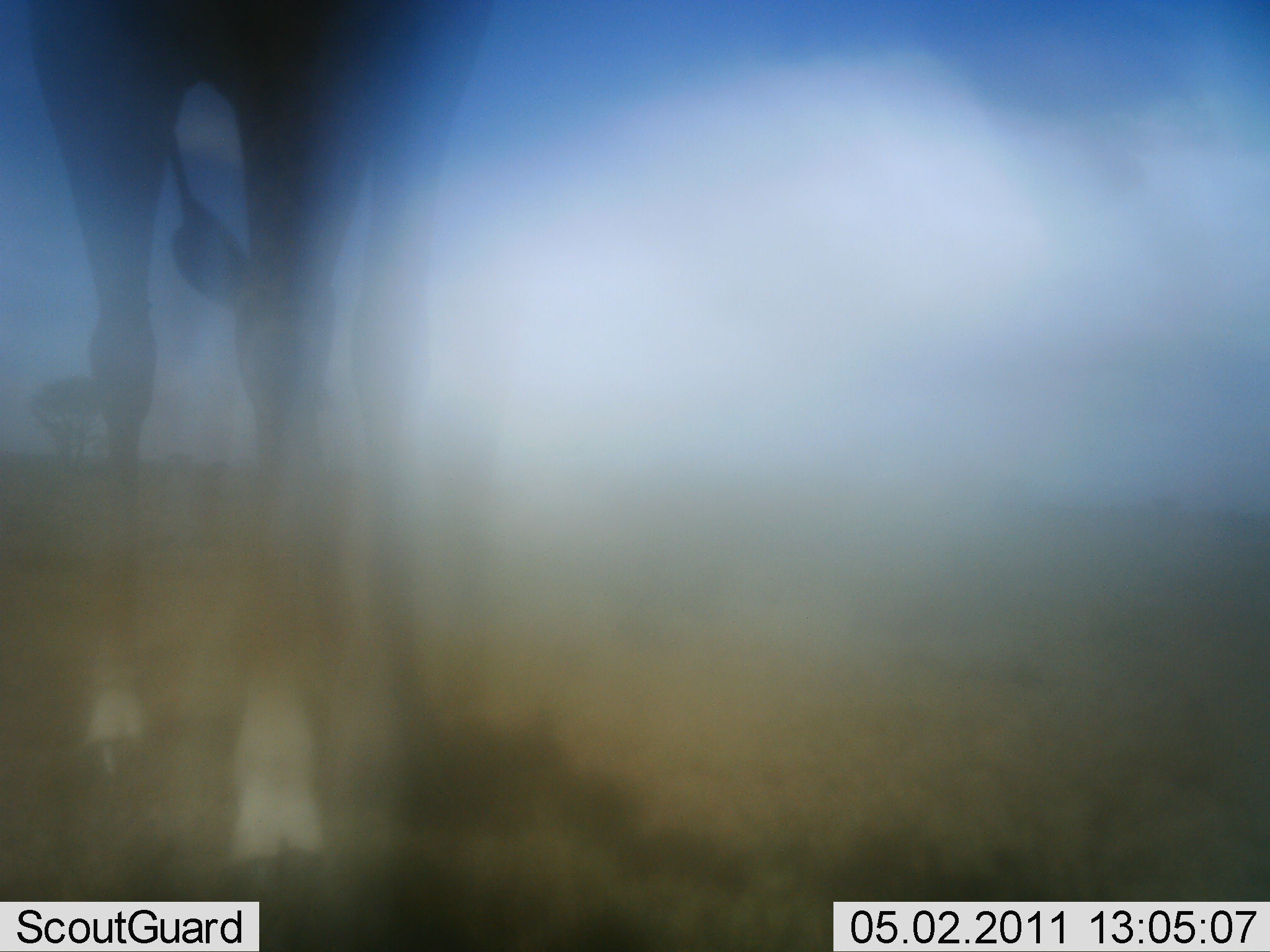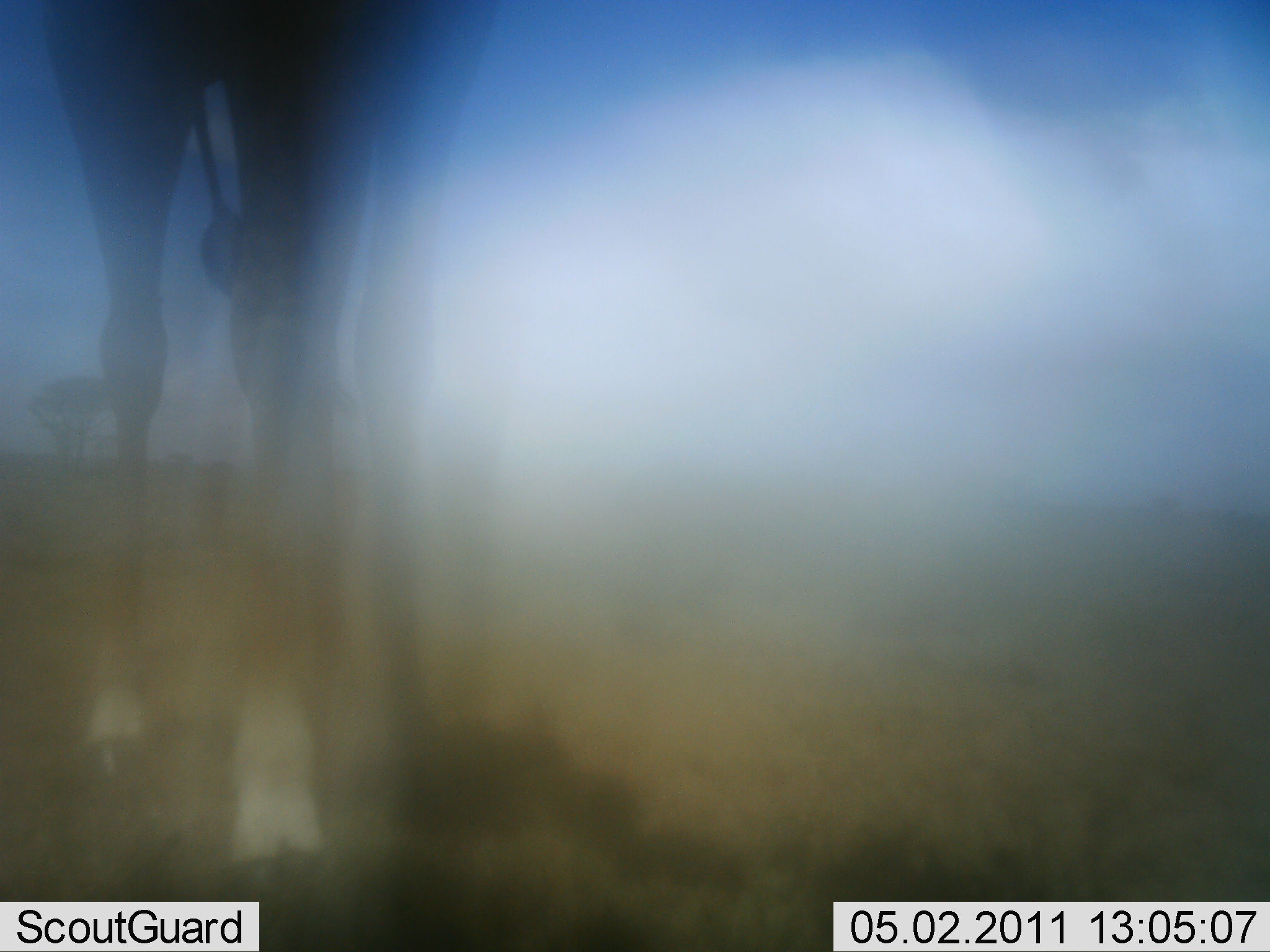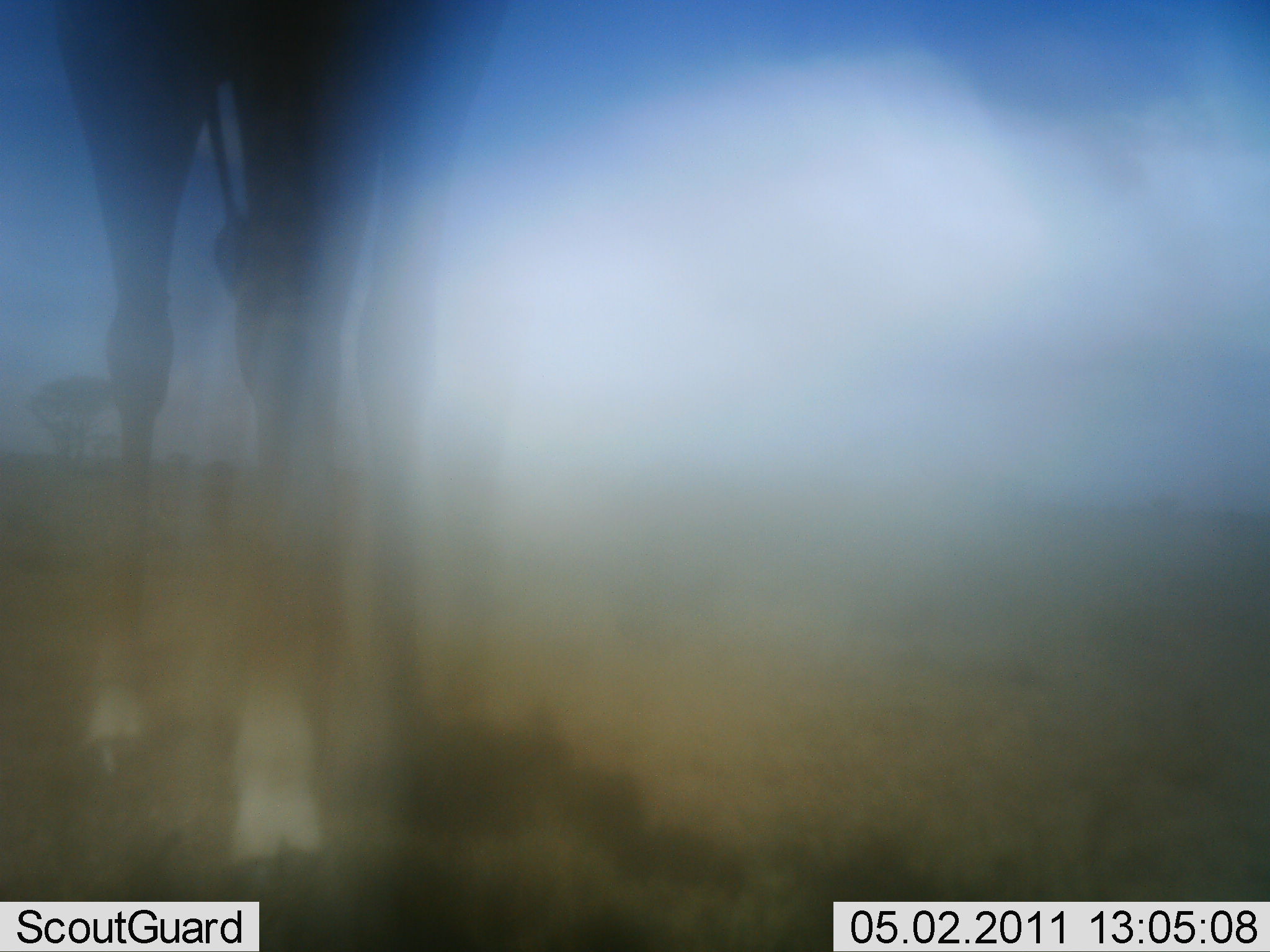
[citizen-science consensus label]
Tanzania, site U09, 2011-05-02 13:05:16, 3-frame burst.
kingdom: Animalia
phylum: Chordata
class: Mammalia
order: Artiodactyla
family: Giraffidae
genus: Giraffa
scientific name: Giraffa camelopardalis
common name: giraffe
Giraffe (Giraffa camelopardalis), count 1. Behavior (volunteer vote fractions): standing 92%, resting 0%, moving 8%, interacting 0%. Young present (vote fraction): 0%. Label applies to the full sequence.